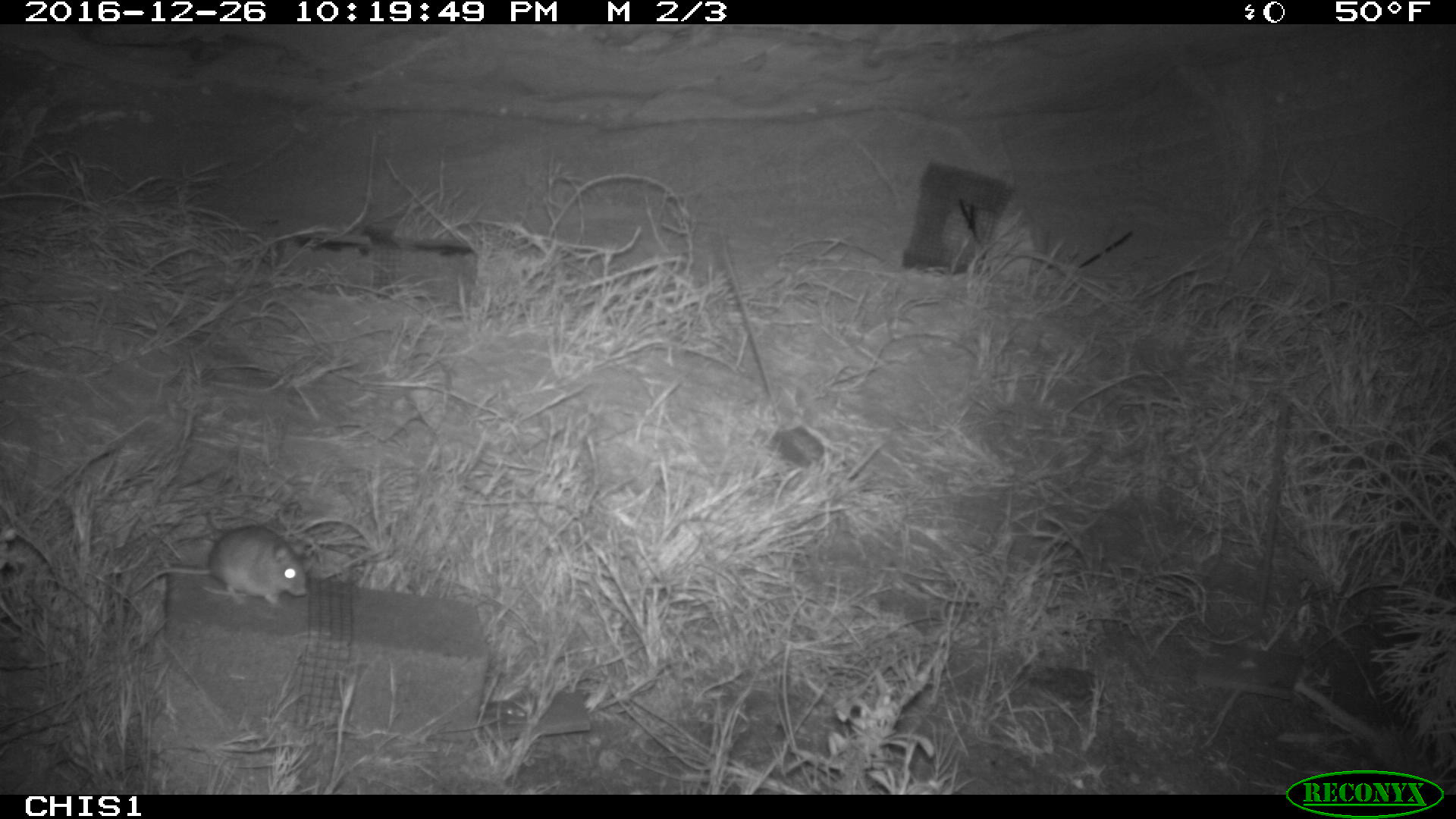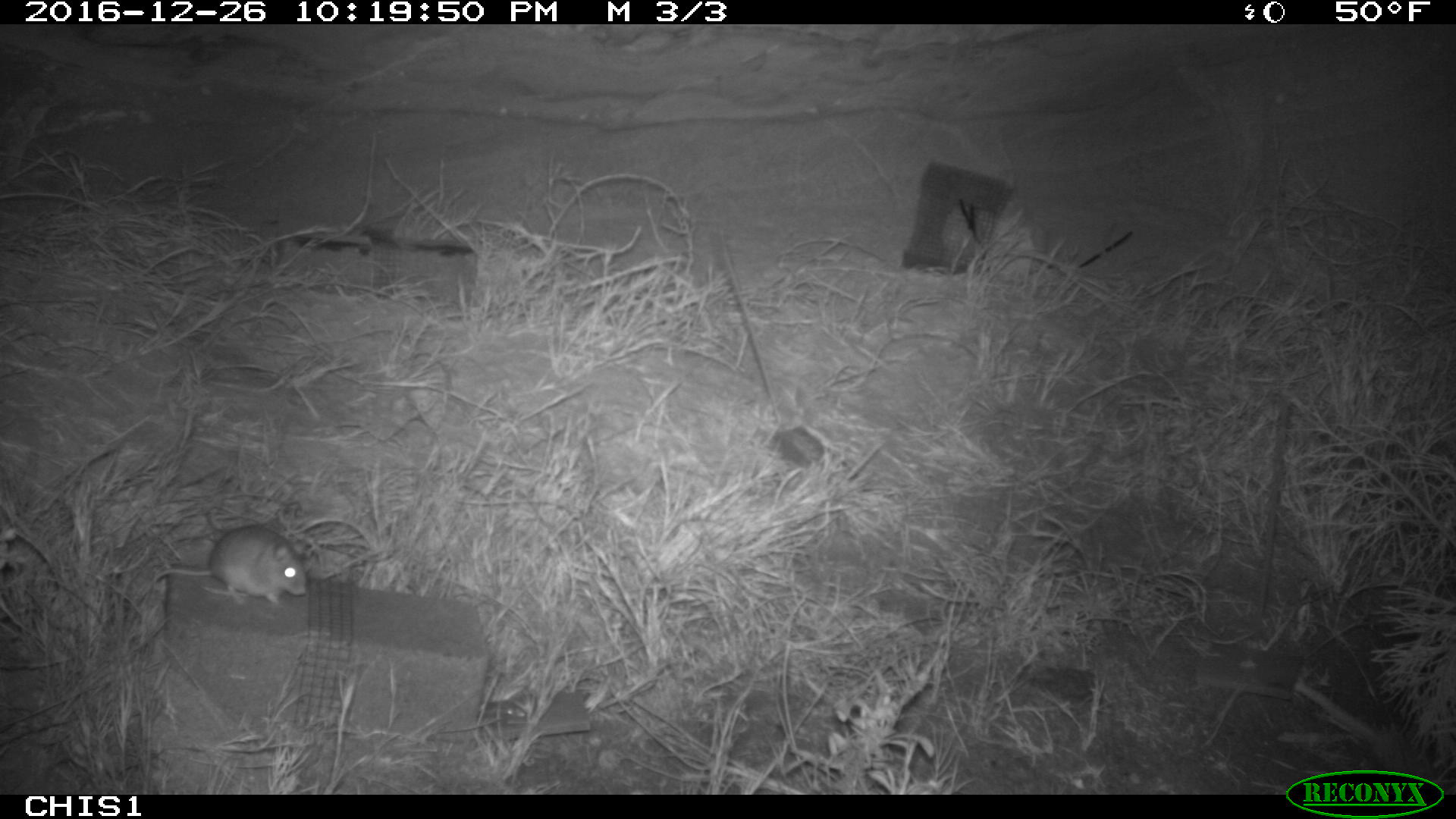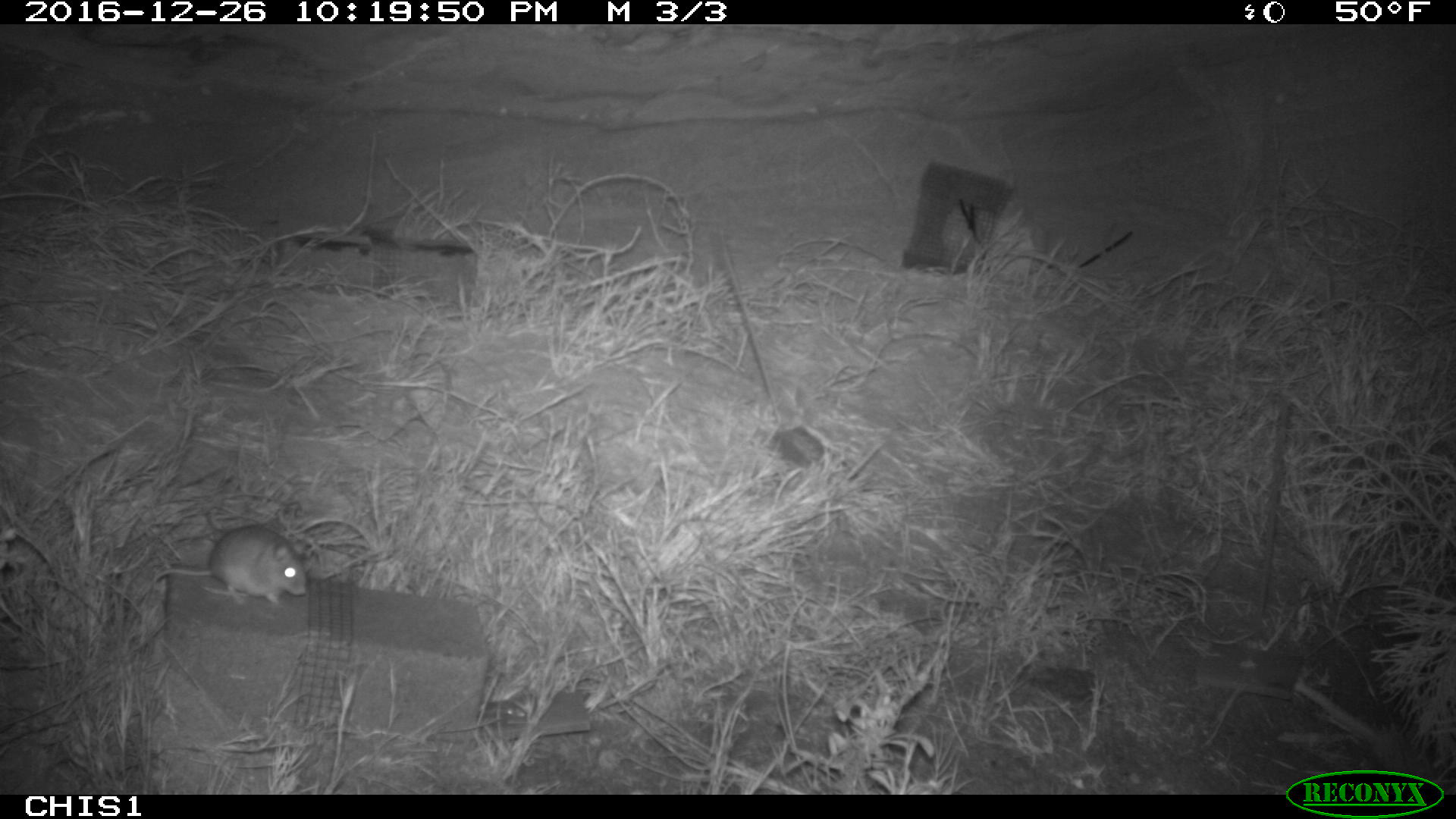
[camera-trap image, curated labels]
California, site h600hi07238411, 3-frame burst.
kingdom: Animalia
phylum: Chordata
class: Mammalia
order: Rodentia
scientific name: Rodentia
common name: rodent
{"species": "rodent (Rodentia)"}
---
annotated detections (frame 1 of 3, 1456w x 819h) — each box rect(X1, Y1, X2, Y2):
rodent: rect(125, 524, 306, 601)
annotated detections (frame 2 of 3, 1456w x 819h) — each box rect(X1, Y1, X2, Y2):
rodent: rect(152, 521, 306, 606)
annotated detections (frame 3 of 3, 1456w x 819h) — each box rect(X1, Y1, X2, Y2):
rodent: rect(152, 525, 309, 604)